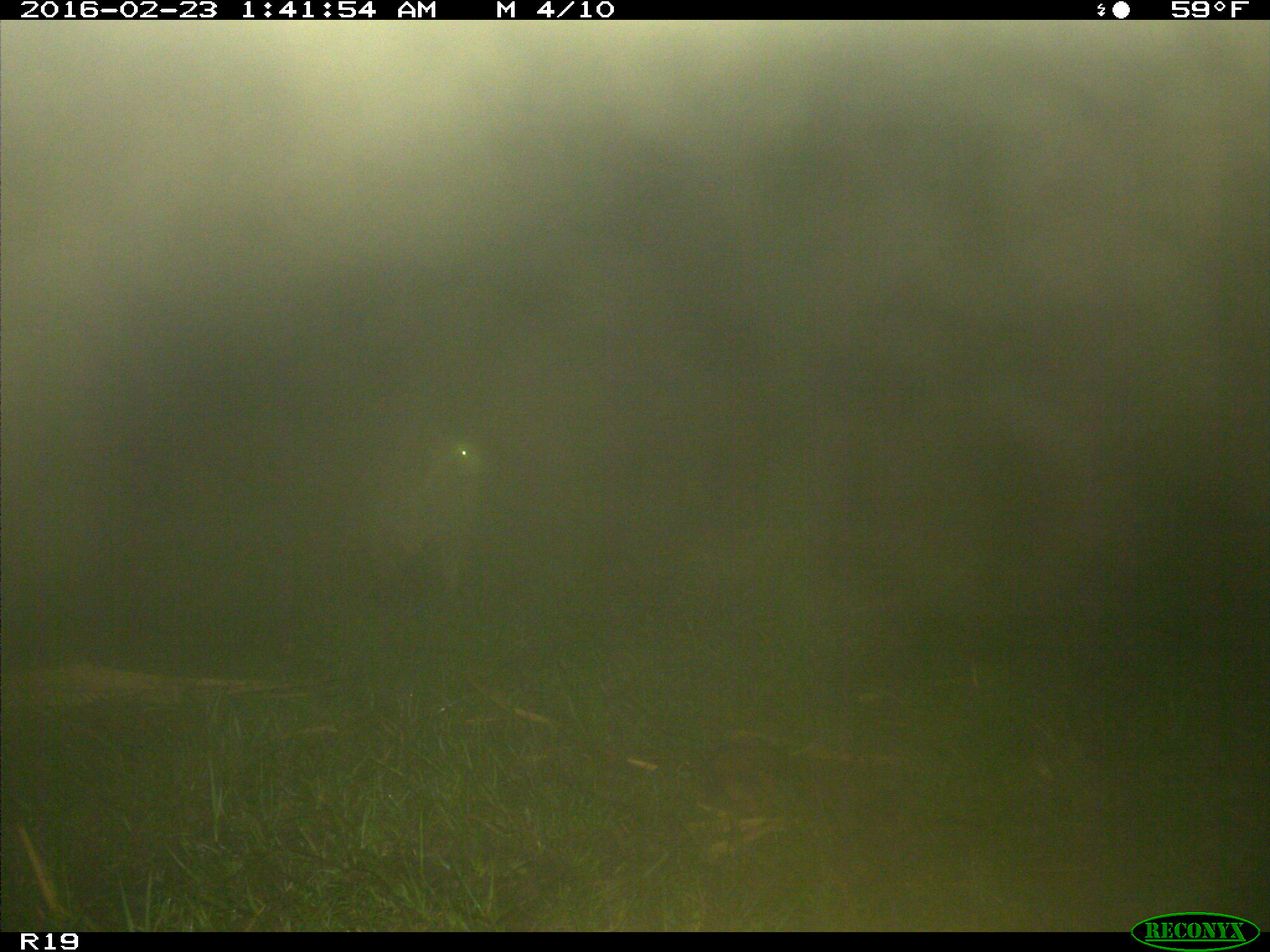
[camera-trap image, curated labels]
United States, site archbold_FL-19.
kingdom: Animalia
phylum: Chordata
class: Mammalia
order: Carnivora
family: Procyonidae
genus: Procyon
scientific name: Procyon lotor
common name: common raccoon